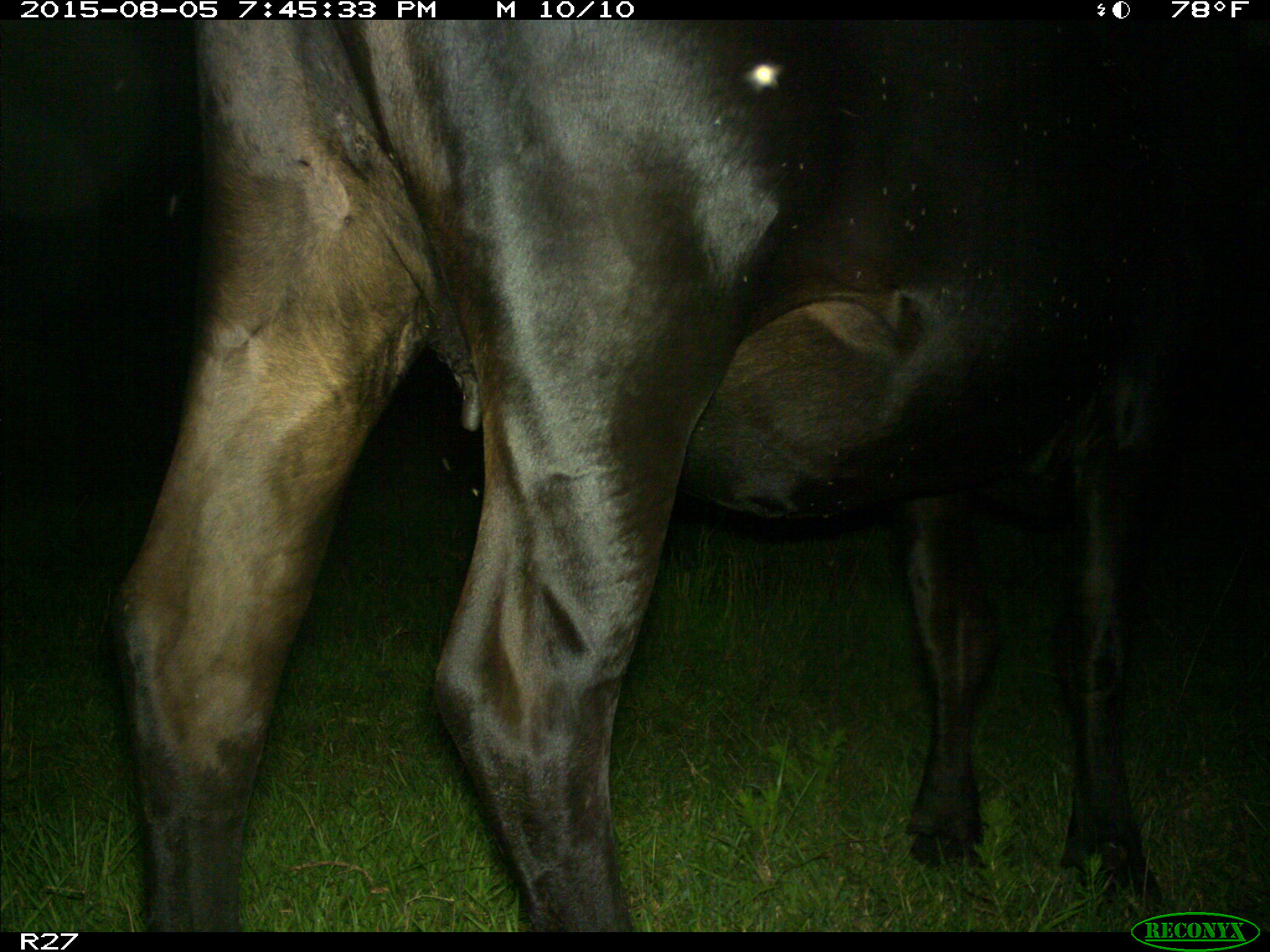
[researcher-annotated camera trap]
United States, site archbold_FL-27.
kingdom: Animalia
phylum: Chordata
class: Mammalia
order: Artiodactyla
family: Bovidae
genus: Bos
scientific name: Bos taurus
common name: domestic cow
Bos taurus (domestic cow).